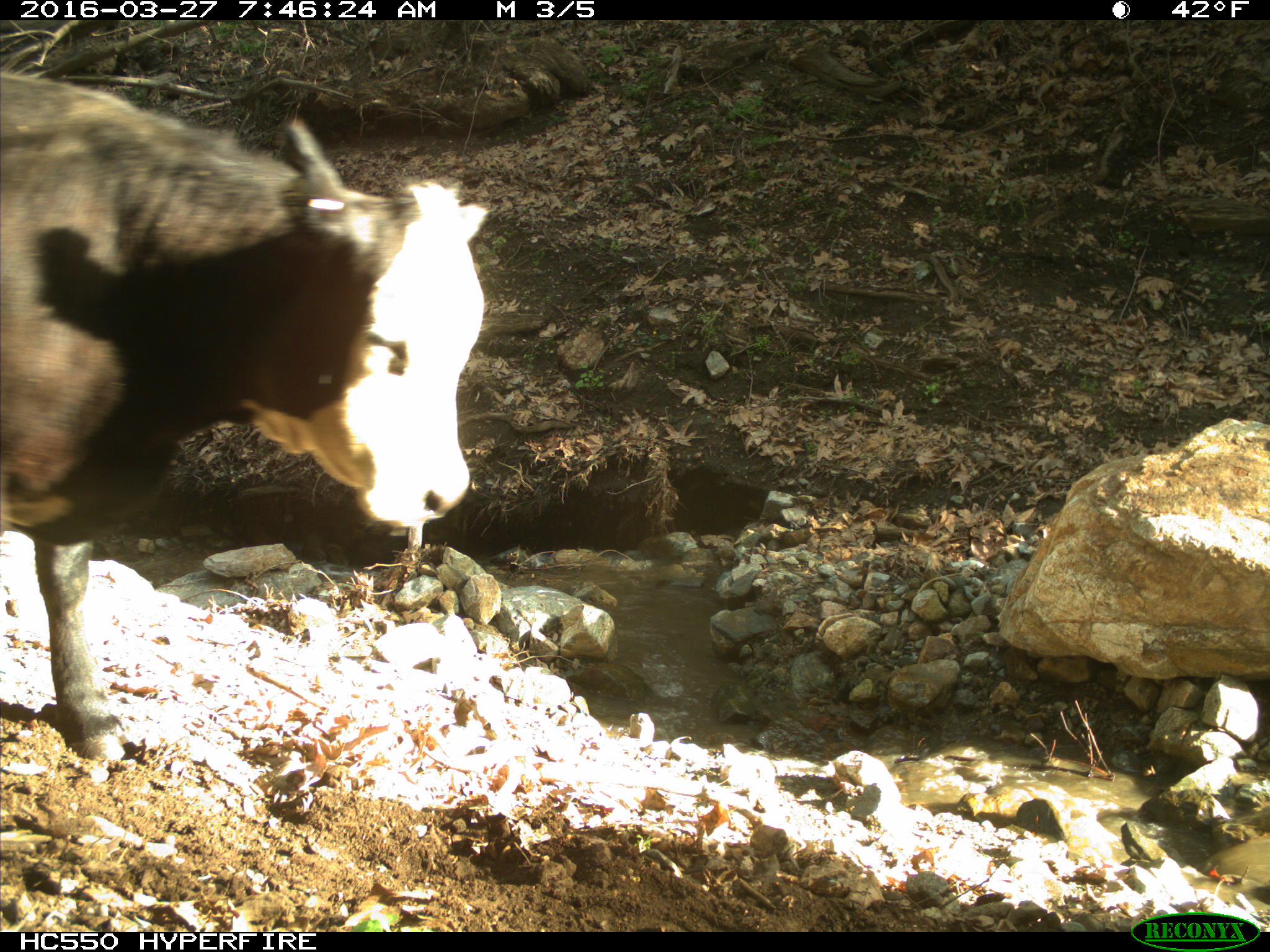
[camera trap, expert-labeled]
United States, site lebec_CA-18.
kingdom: Animalia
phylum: Chordata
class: Mammalia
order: Artiodactyla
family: Bovidae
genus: Bos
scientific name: Bos taurus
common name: domestic cow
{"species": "Bos taurus (domestic cow)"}